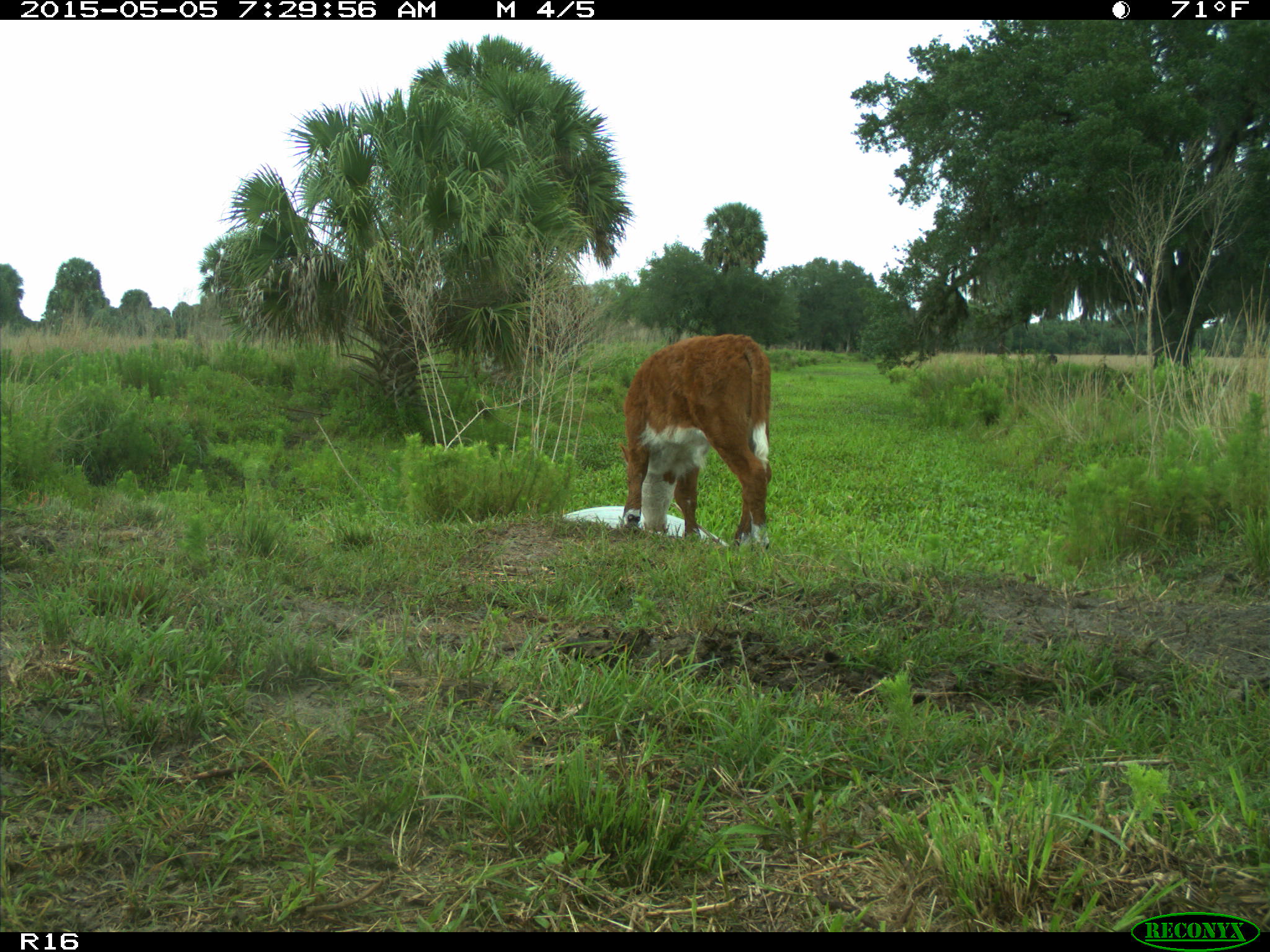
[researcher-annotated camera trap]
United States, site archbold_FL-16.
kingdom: Animalia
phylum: Chordata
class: Mammalia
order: Artiodactyla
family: Bovidae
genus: Bos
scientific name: Bos taurus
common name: domestic cow